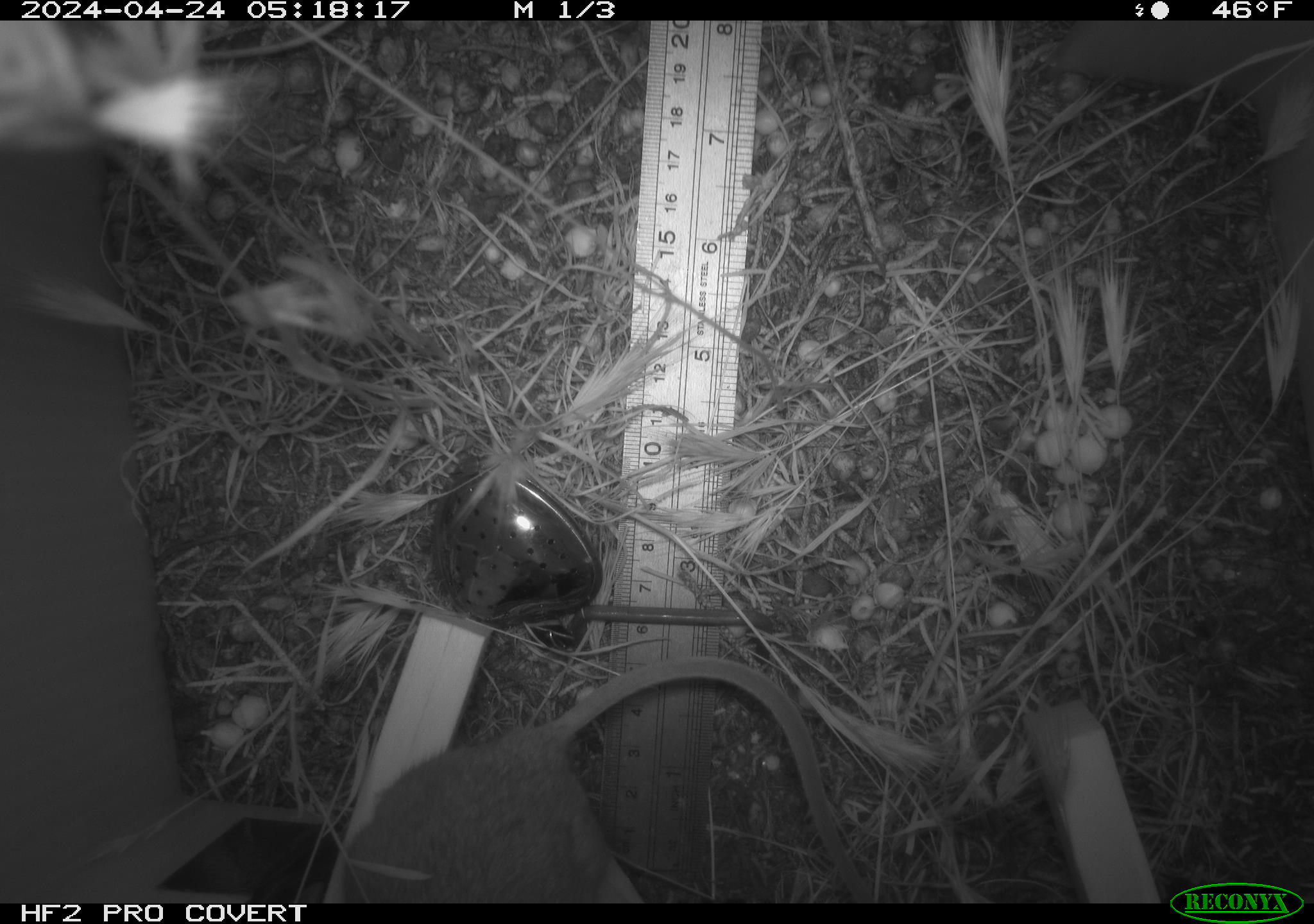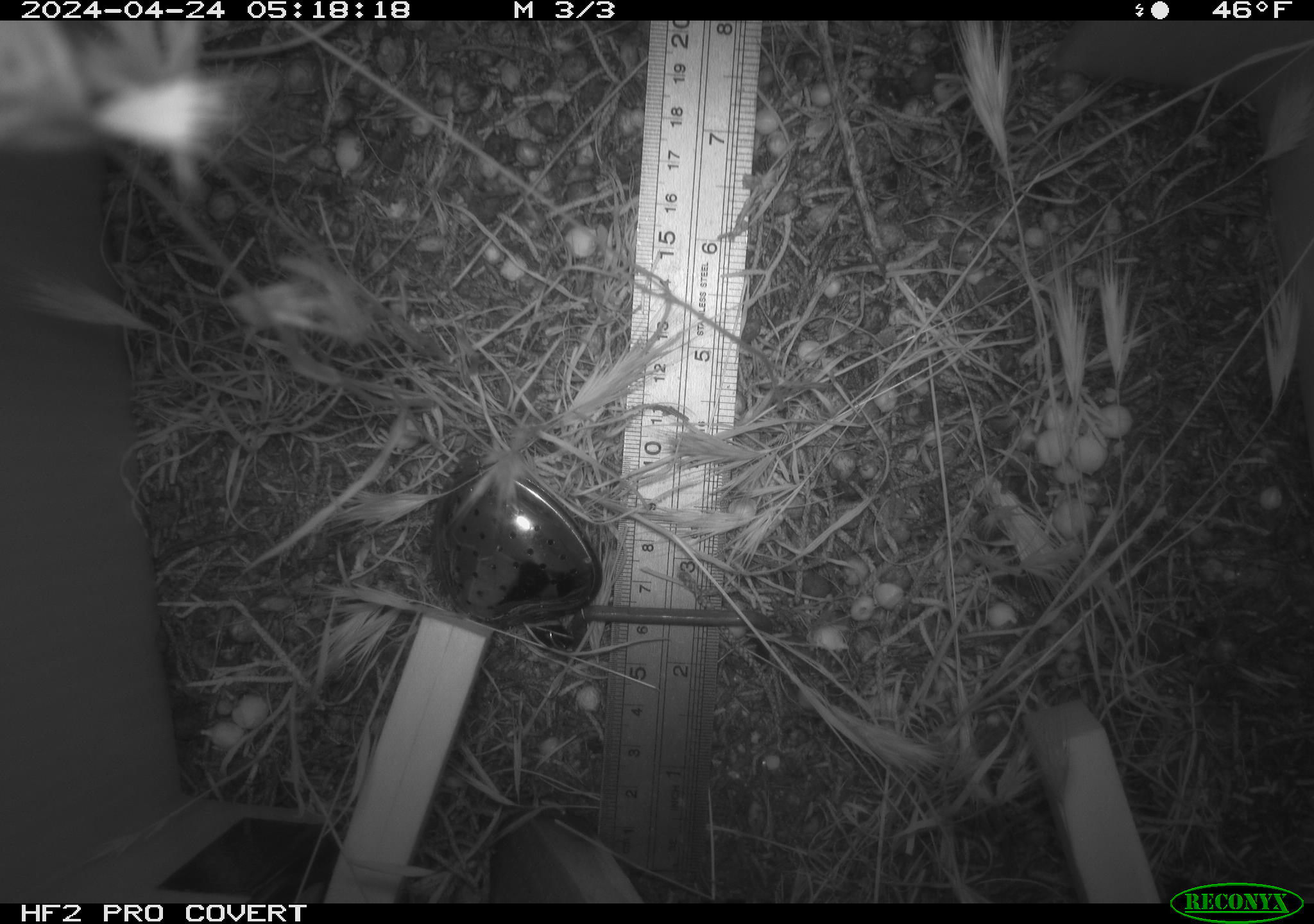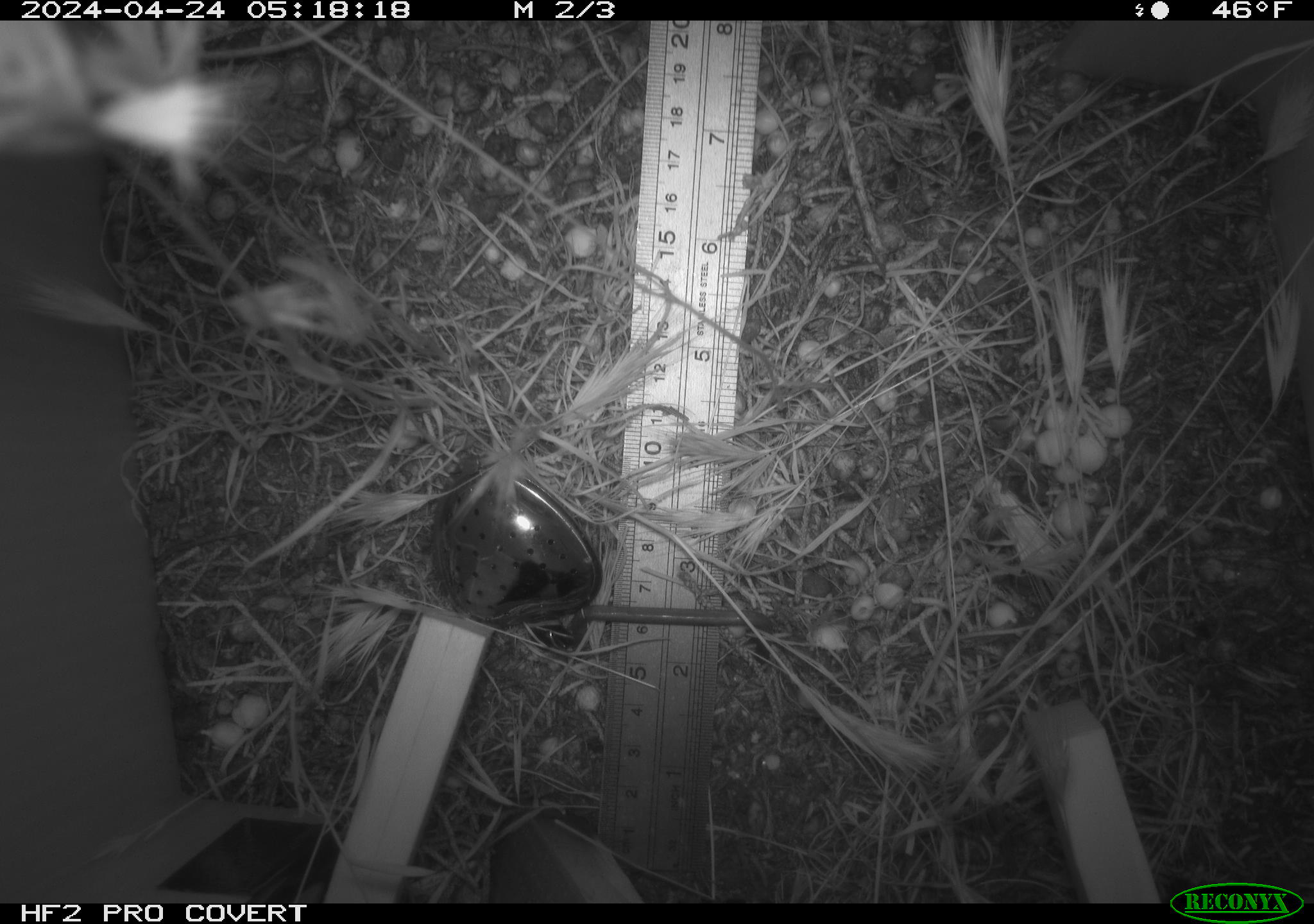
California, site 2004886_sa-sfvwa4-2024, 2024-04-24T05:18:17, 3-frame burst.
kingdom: Animalia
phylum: Chordata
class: Mammalia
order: Rodentia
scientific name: Rodentia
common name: mouse species